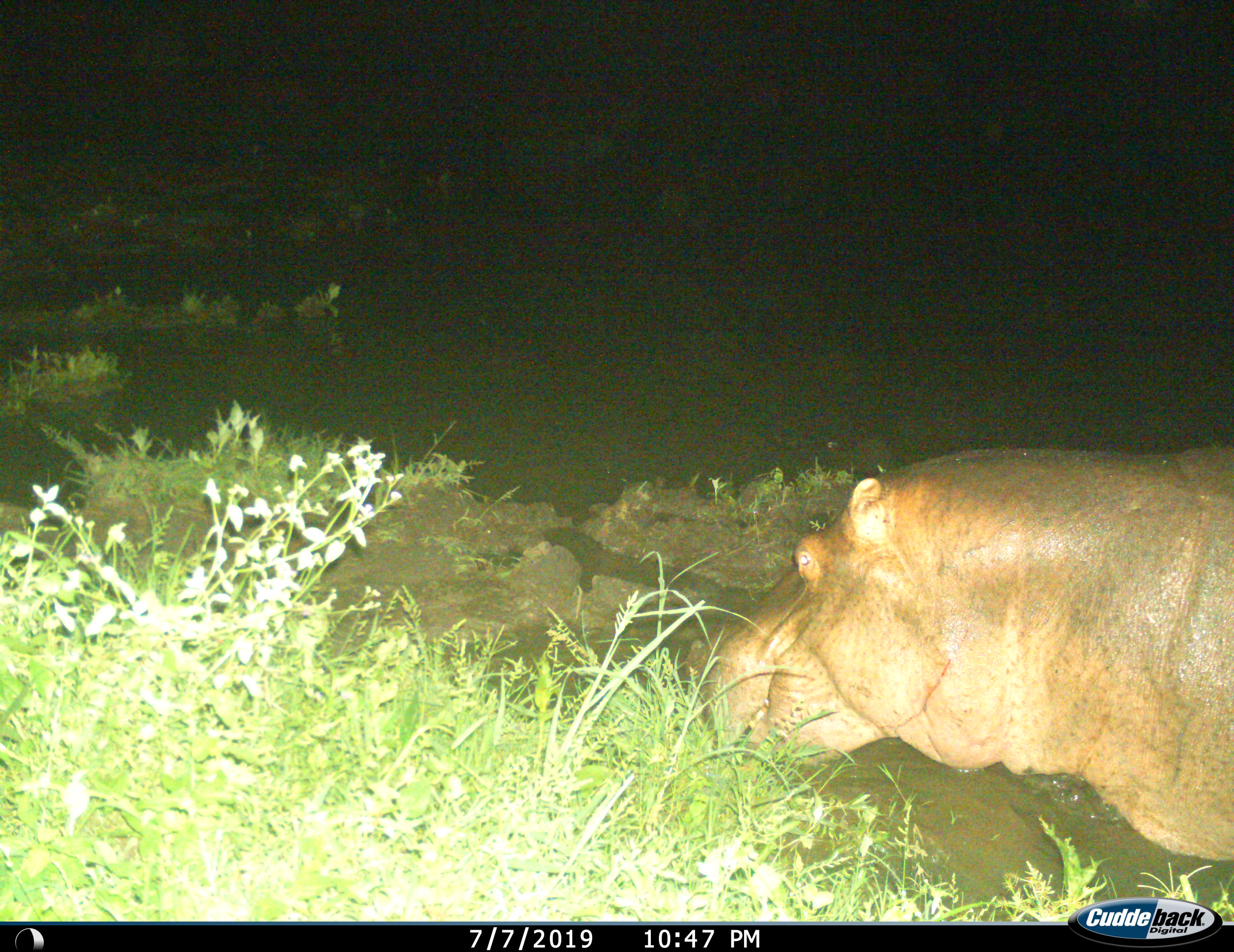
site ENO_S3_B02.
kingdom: Animalia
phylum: Chordata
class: Mammalia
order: Artiodactyla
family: Hippopotamidae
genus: Hippopotamus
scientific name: Hippopotamus amphibius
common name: hippopotamus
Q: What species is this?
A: Hippopotamus (Hippopotamus amphibius).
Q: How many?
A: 1.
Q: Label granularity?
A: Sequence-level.